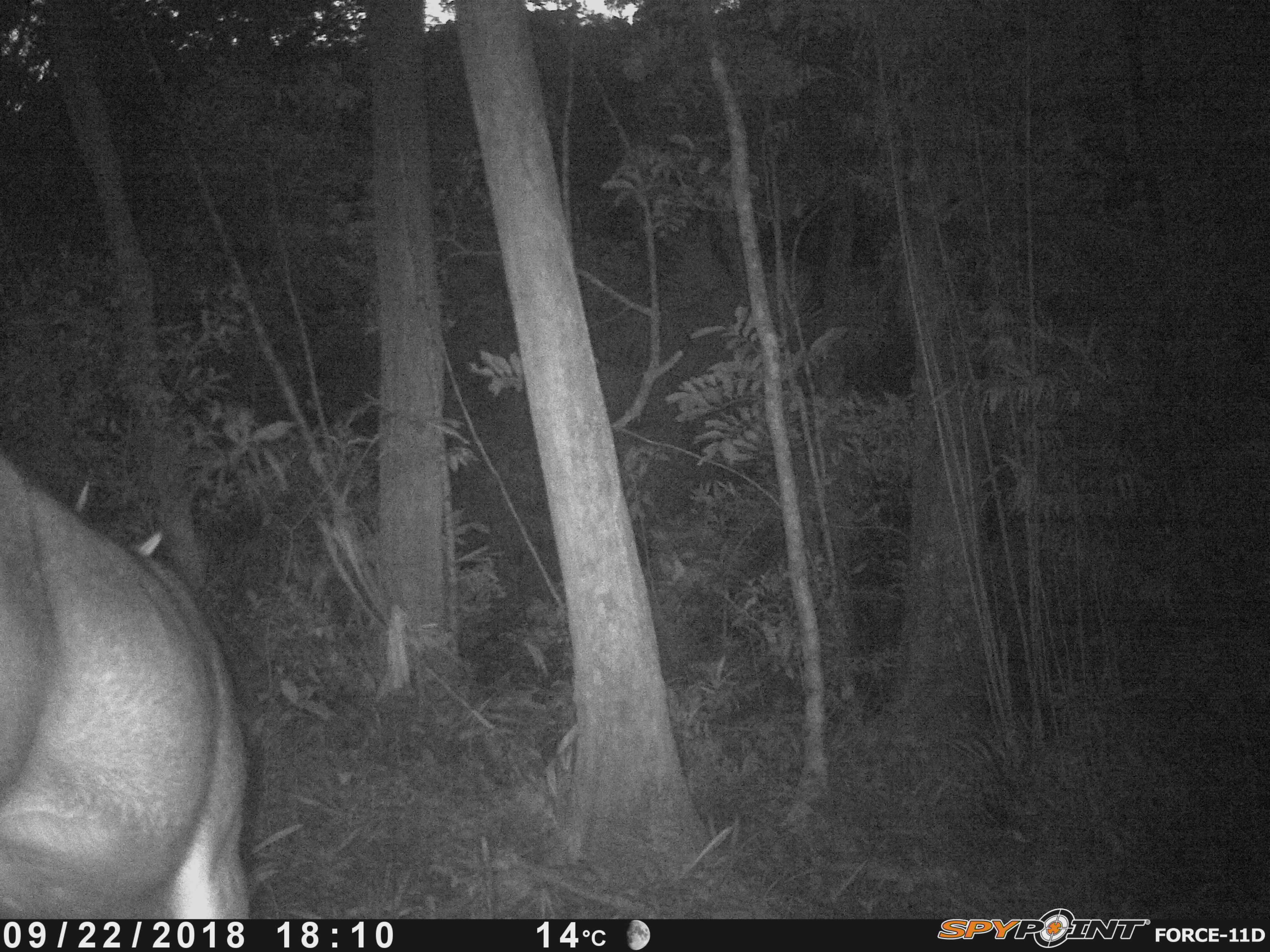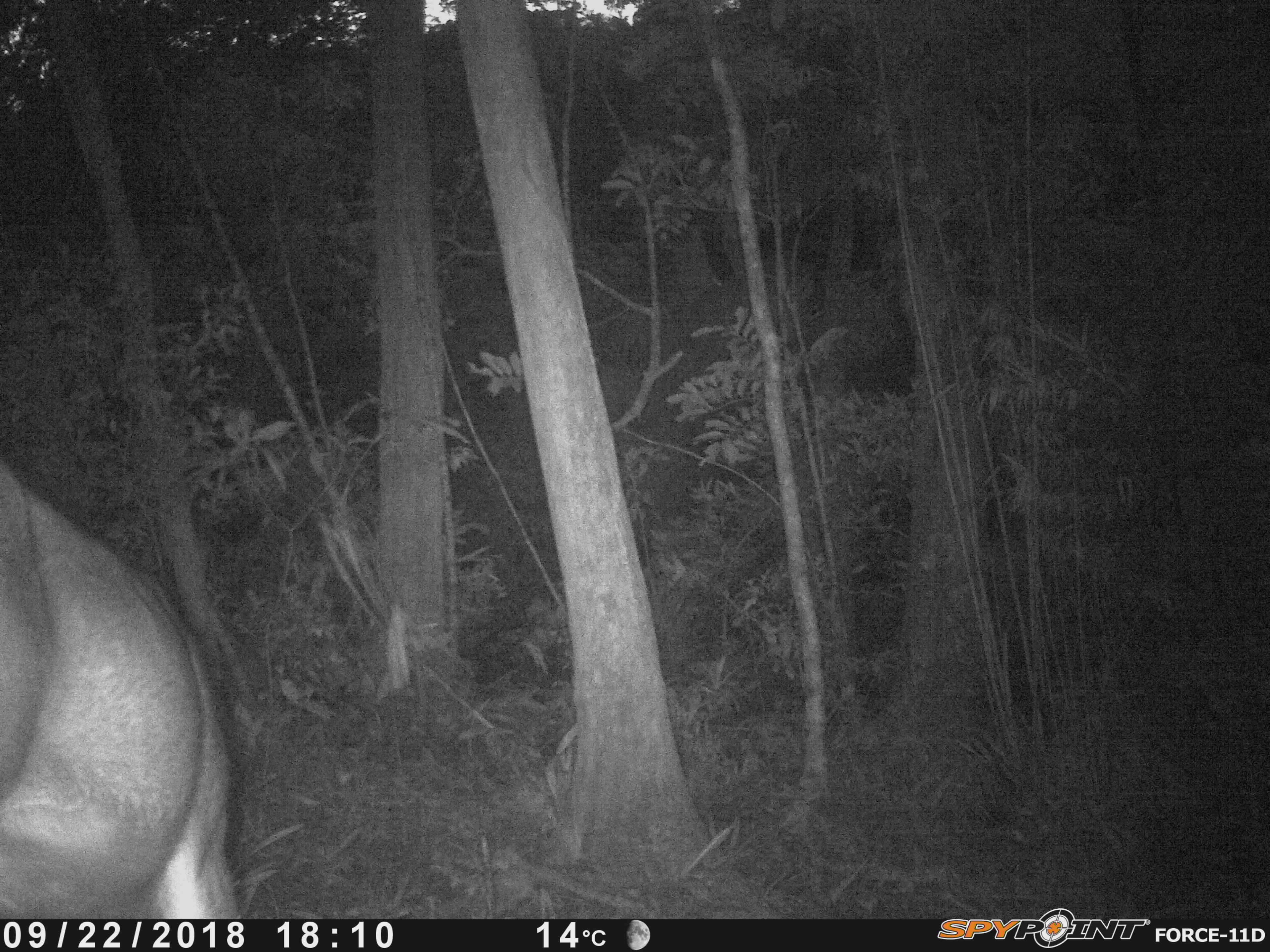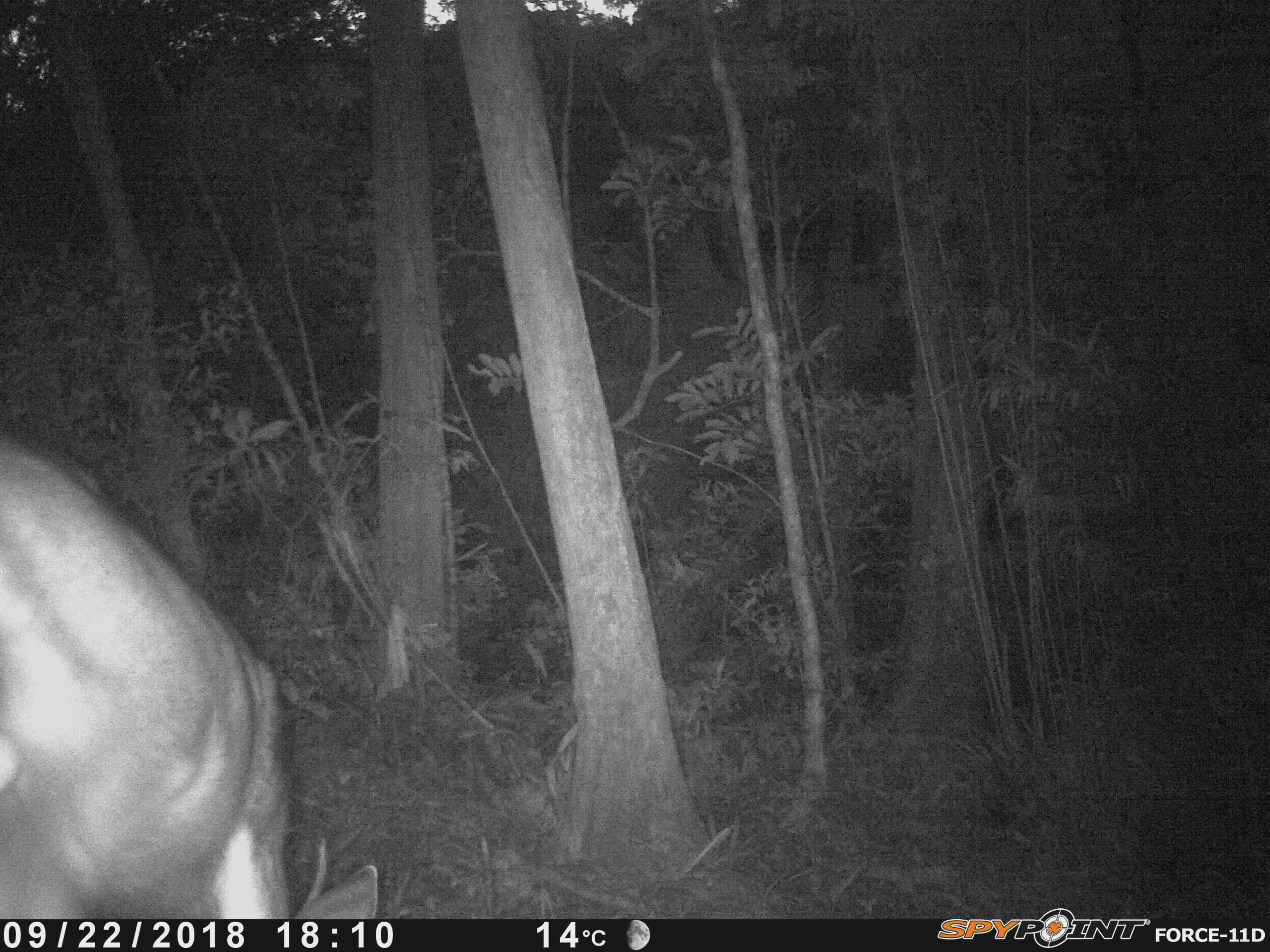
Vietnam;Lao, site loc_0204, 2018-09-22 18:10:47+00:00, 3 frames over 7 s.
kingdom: Animalia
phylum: Chordata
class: Mammalia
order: Artiodactyla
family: Cervidae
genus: Rusa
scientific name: Rusa unicolor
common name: sambar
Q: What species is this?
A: Sambar (Rusa unicolor).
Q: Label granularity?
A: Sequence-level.